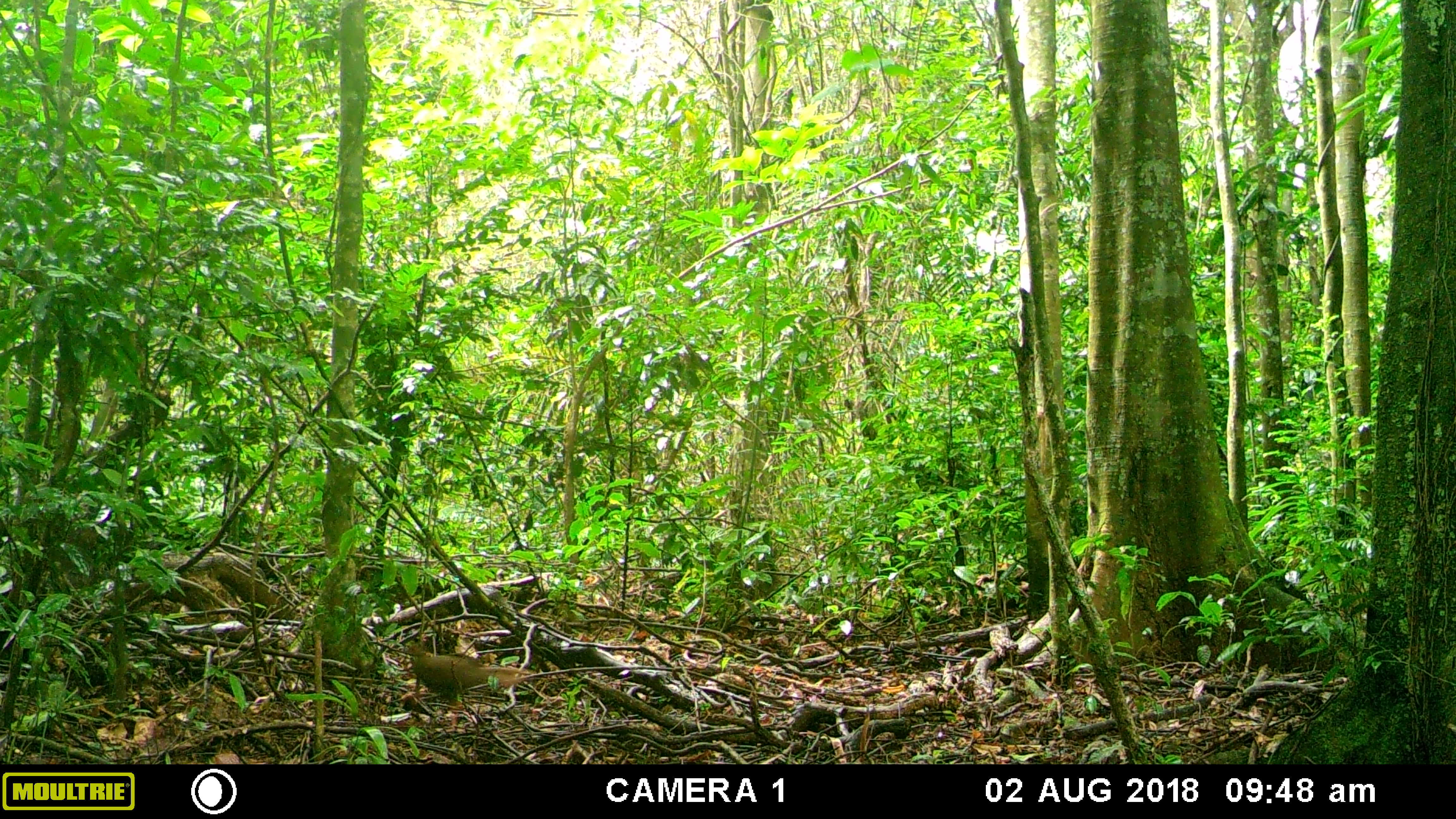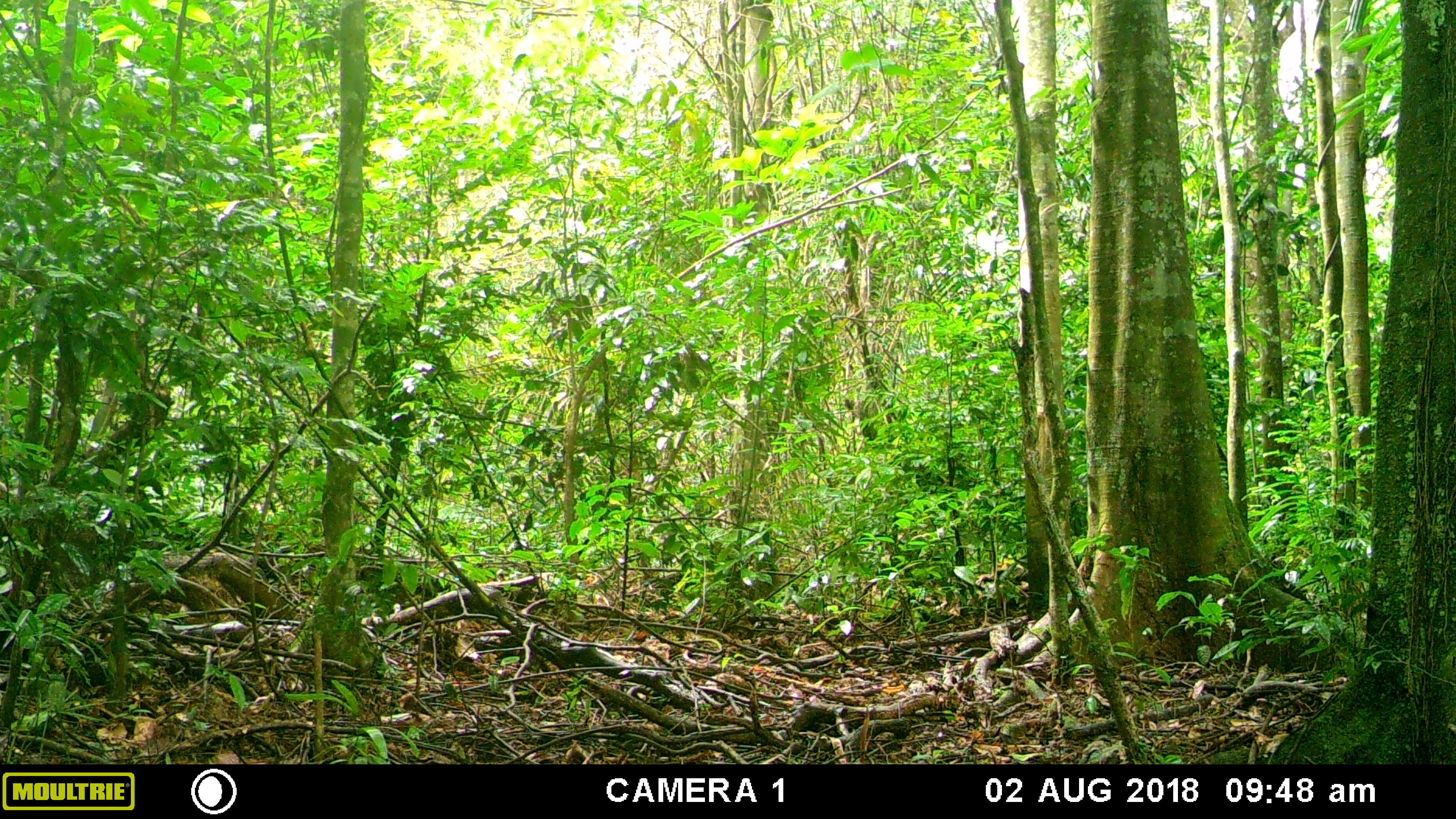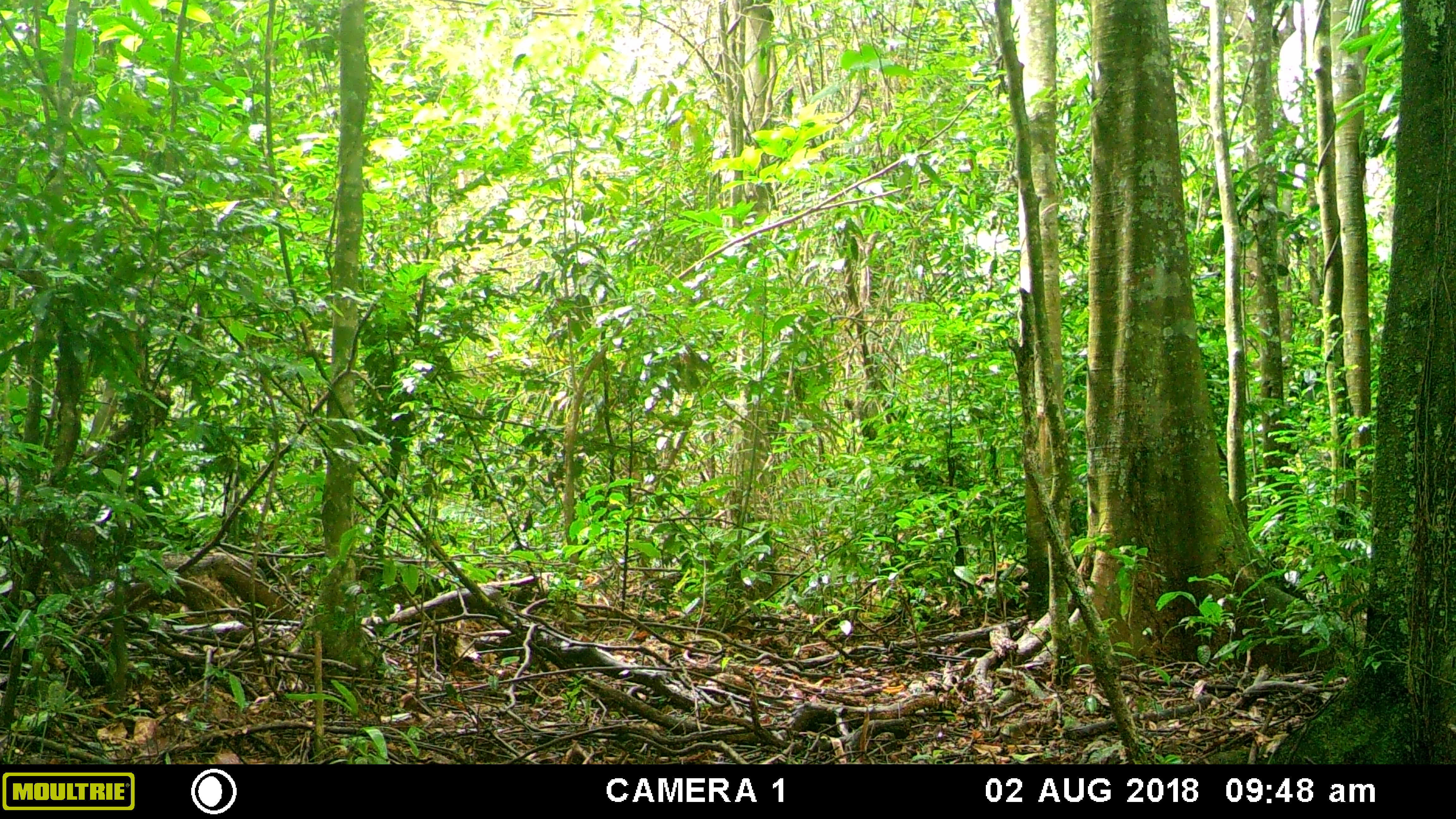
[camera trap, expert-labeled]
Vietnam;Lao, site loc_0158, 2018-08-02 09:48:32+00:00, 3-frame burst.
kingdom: Animalia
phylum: Chordata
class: Aves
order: Galliformes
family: Phasianidae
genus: Lophura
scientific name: Lophura nycthemera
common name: silver pheasant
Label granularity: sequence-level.